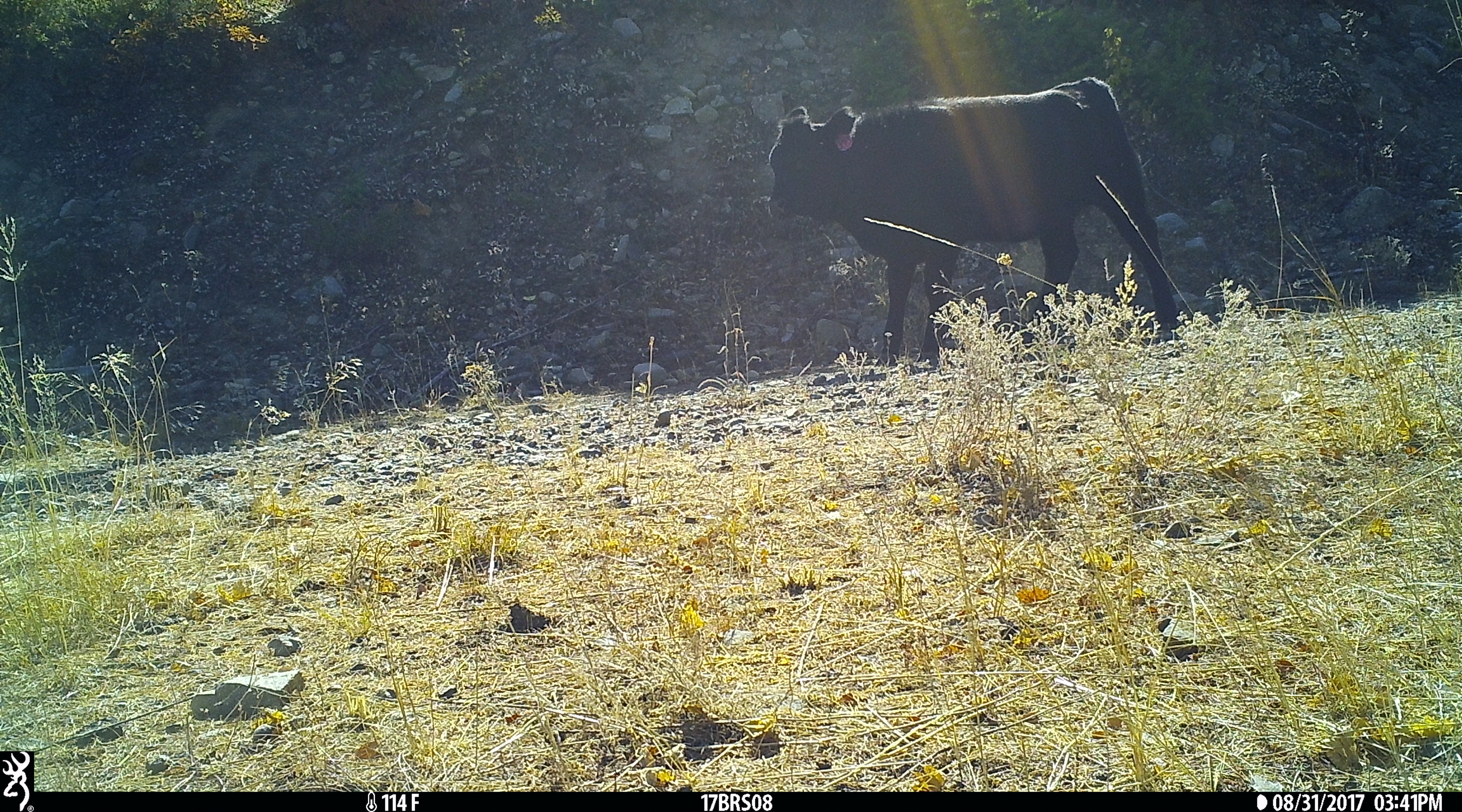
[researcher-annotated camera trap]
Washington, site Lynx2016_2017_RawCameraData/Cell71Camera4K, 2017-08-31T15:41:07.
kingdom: Animalia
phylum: Chordata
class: Mammalia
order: Artiodactyla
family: Bovidae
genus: Bos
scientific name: Bos taurus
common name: domestic cattle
Domestic cattle (Bos taurus). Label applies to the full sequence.